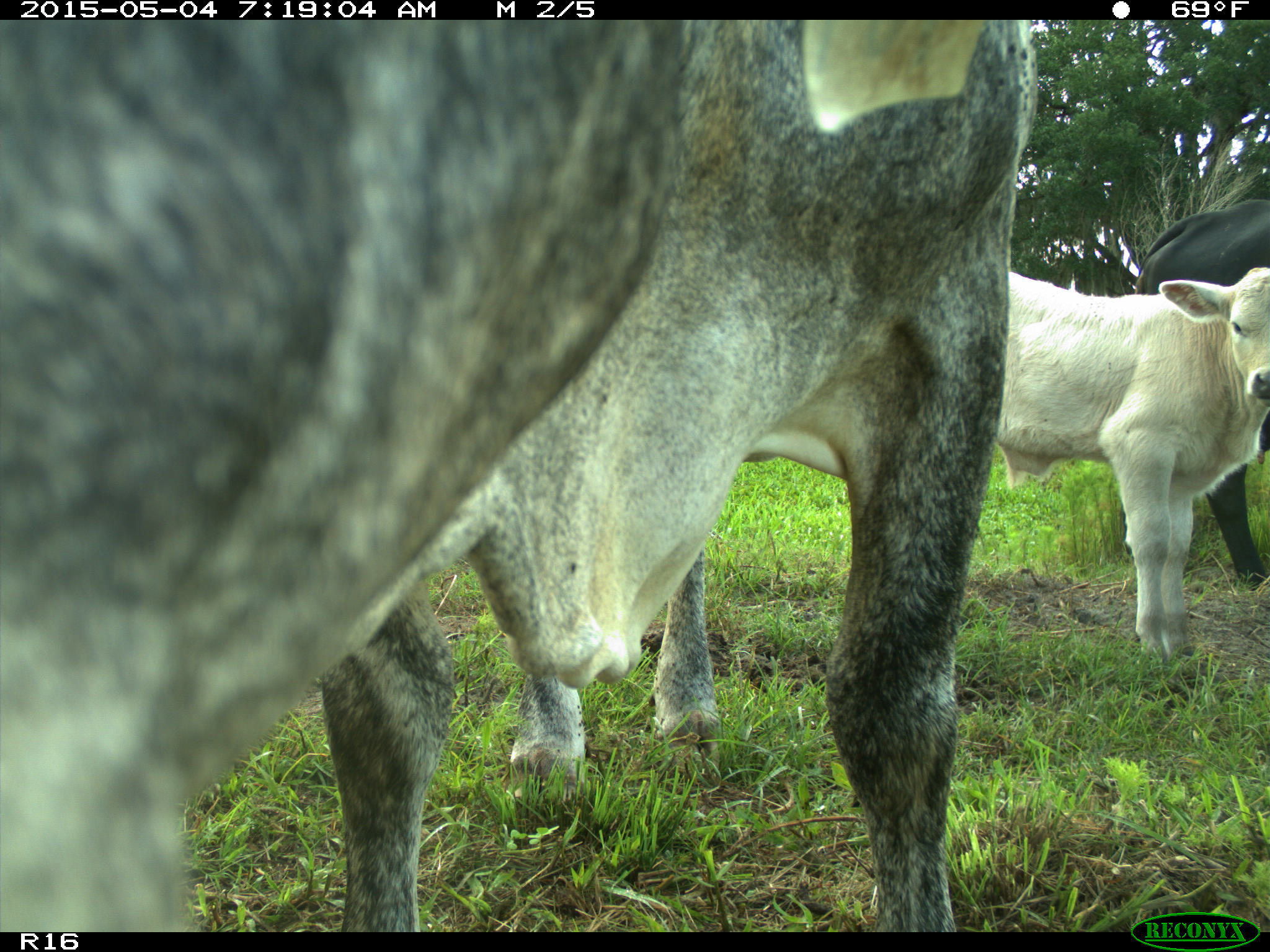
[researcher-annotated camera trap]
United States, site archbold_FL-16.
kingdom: Animalia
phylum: Chordata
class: Mammalia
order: Artiodactyla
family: Bovidae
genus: Bos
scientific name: Bos taurus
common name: domestic cow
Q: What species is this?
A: Bos taurus (domestic cow).